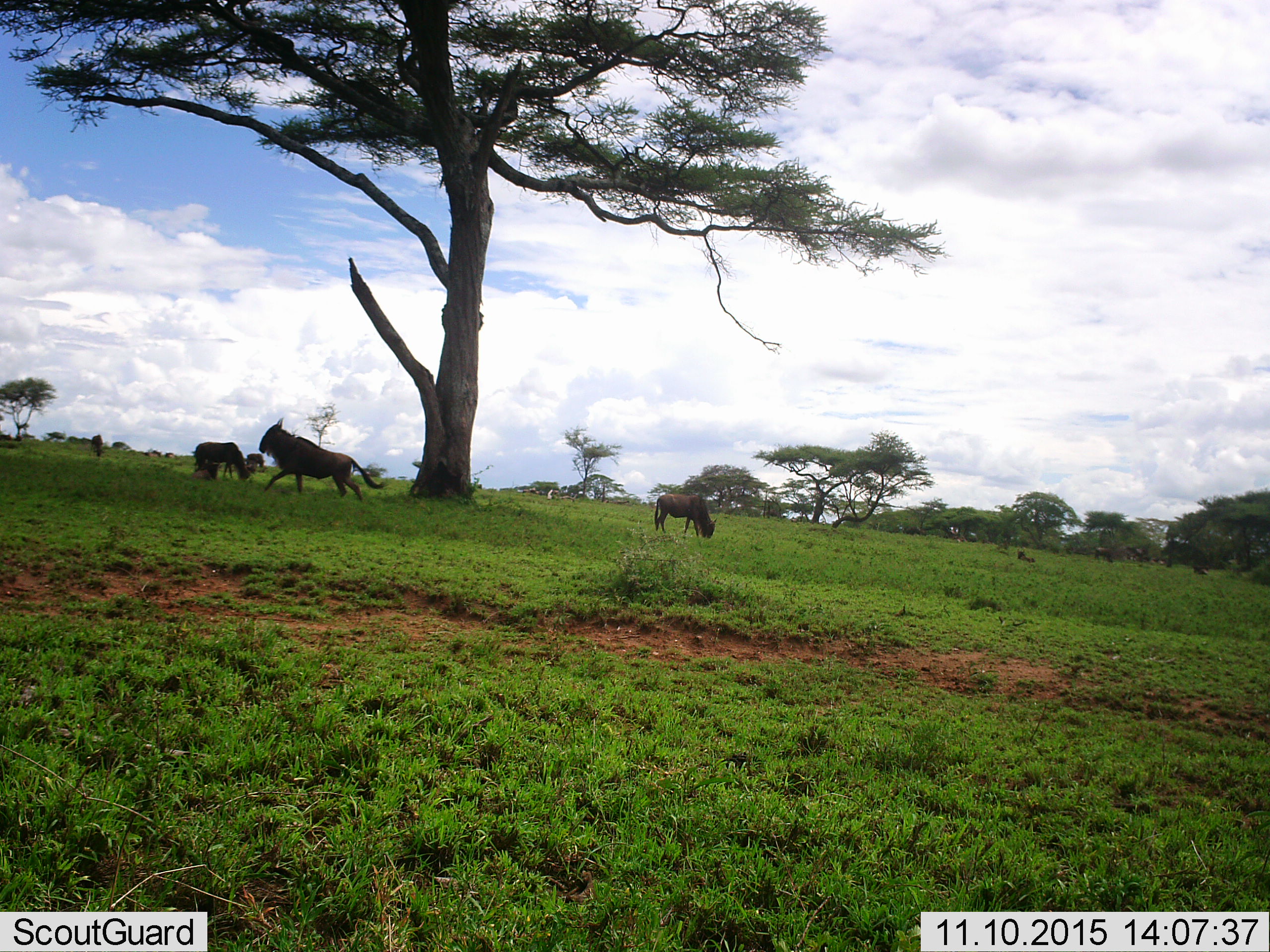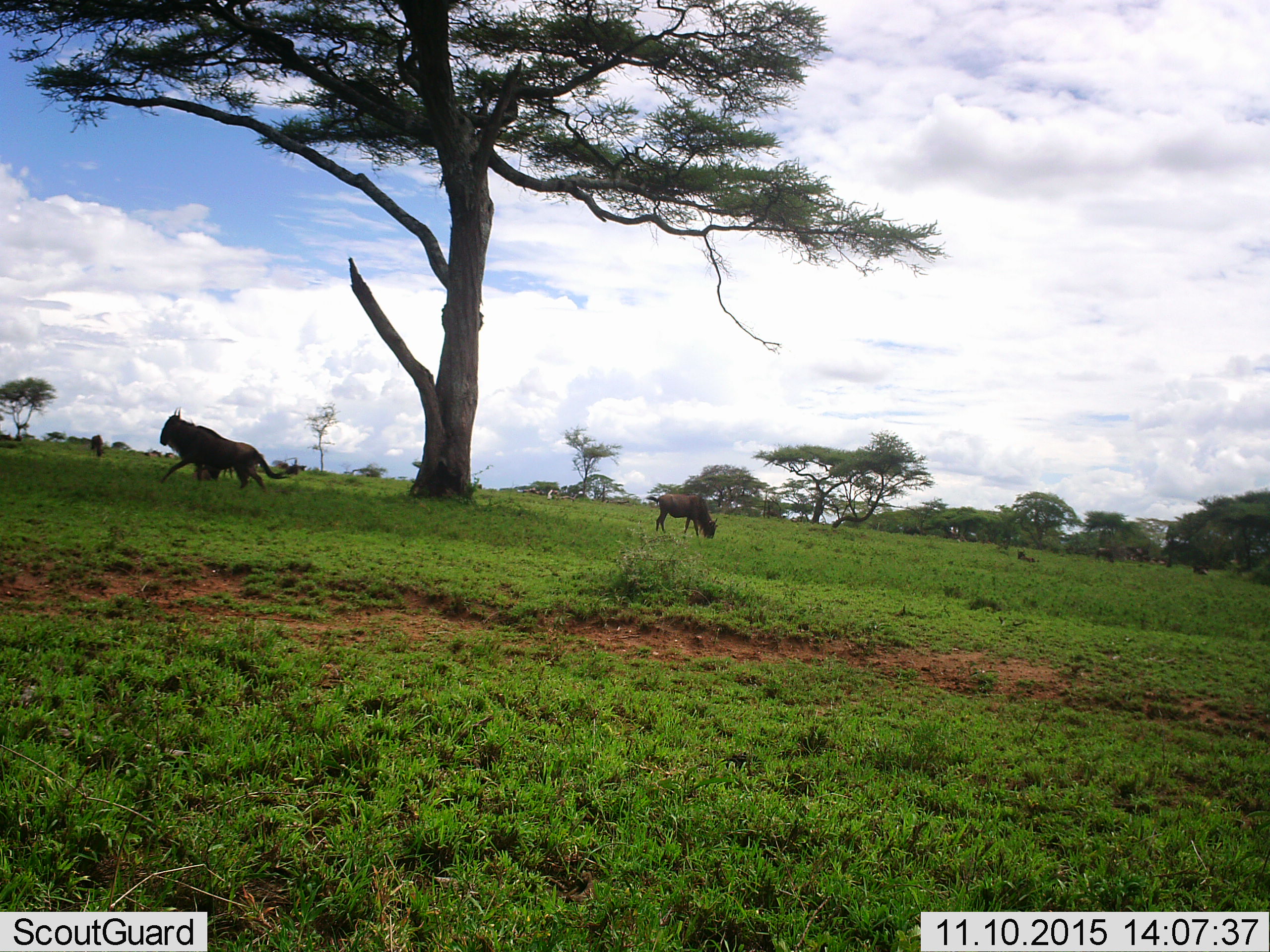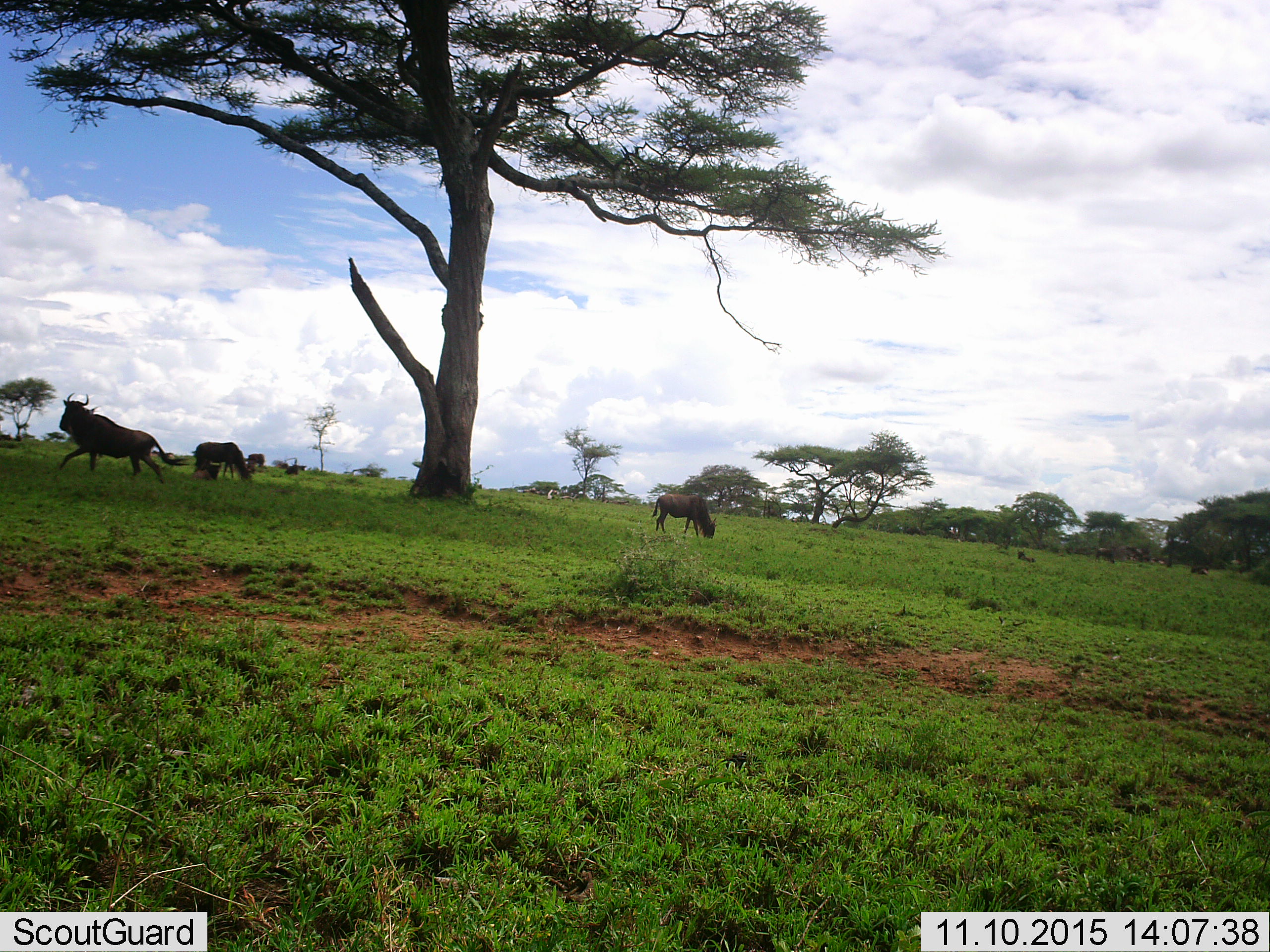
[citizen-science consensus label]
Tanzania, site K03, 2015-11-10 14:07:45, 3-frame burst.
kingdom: Animalia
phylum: Chordata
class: Mammalia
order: Artiodactyla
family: Bovidae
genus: Connochaetes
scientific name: Connochaetes taurinus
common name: blue wildebeest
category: wildebeest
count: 11-50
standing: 67%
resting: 17%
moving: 100%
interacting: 0%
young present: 0%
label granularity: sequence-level